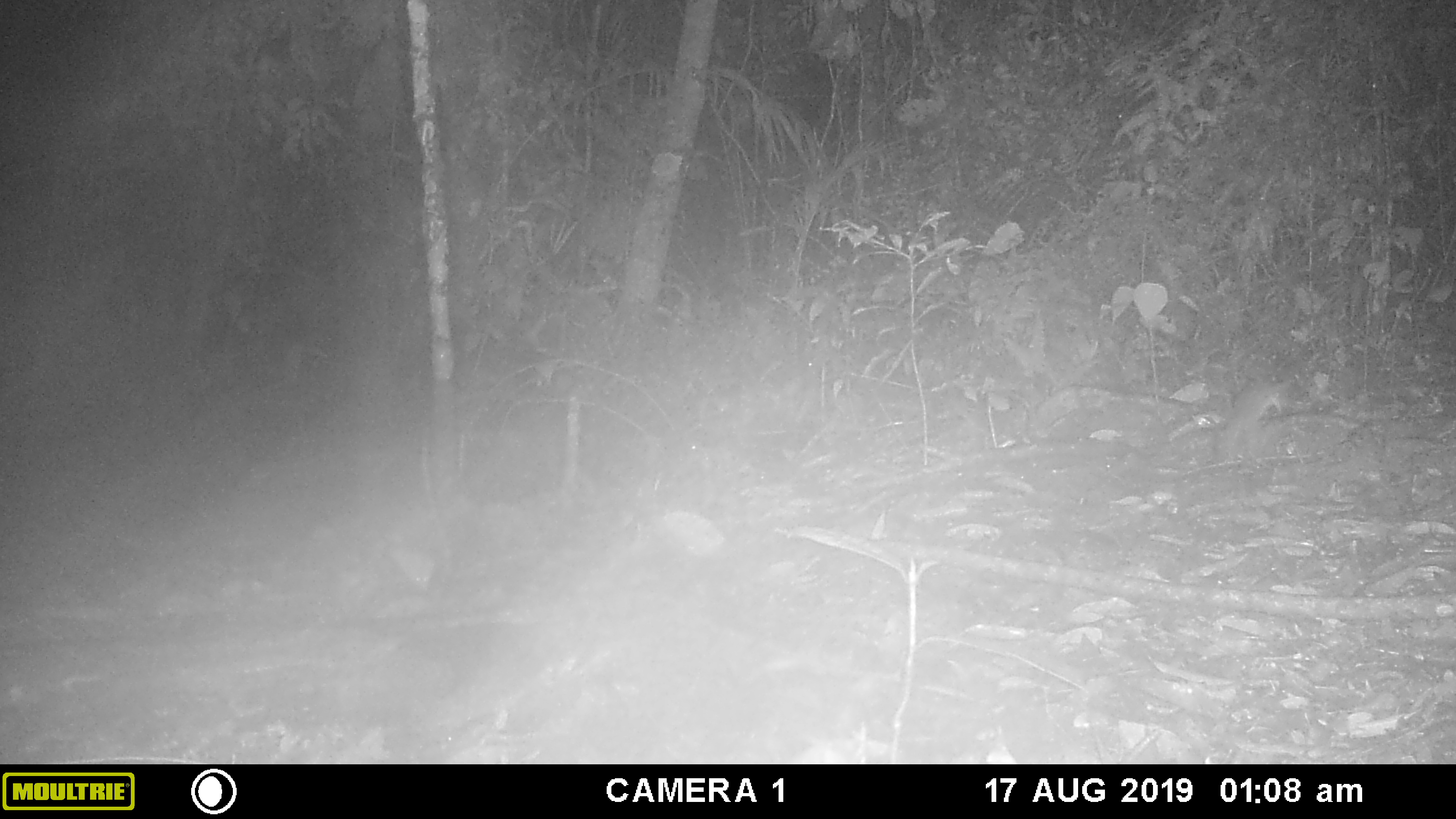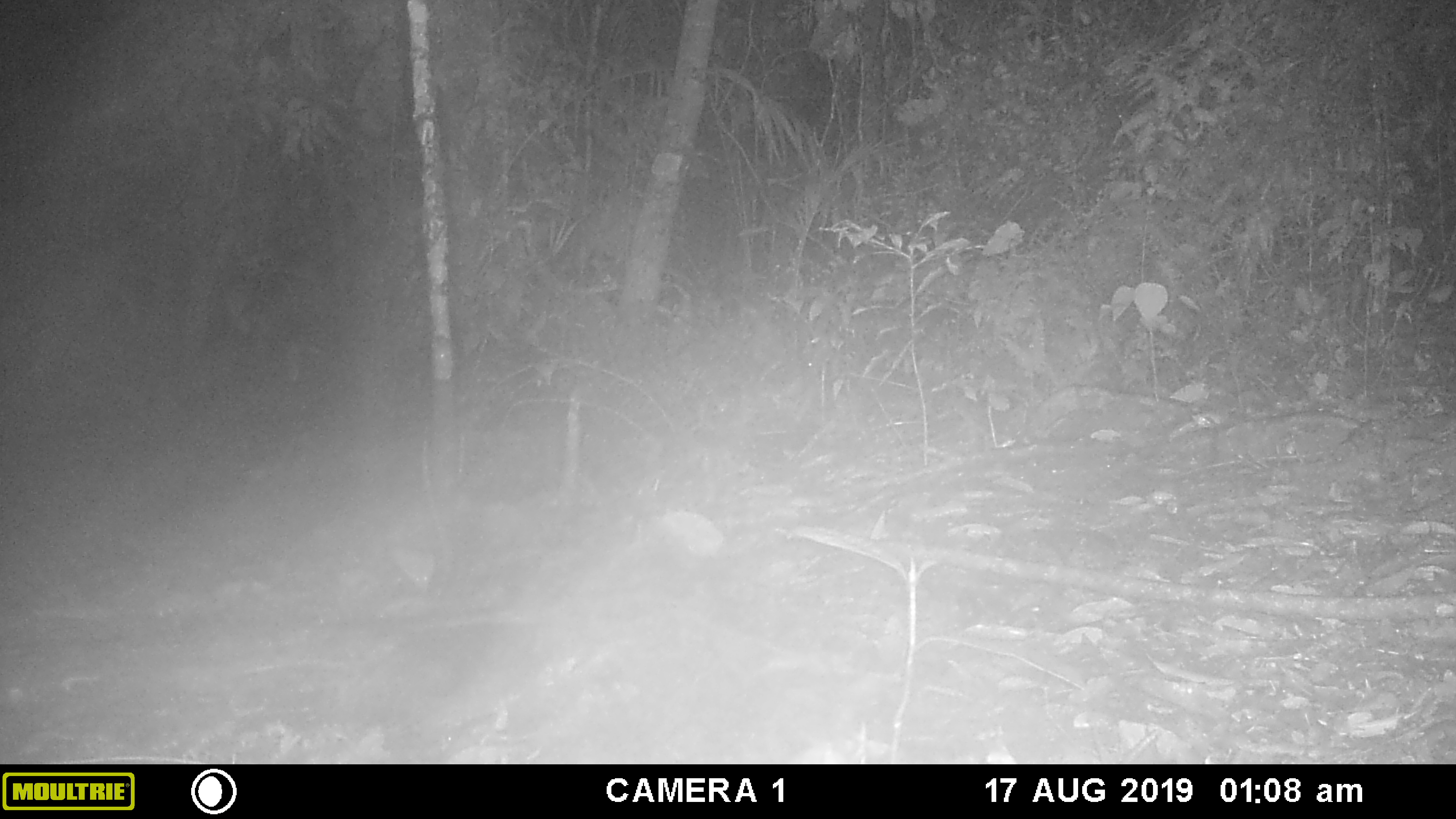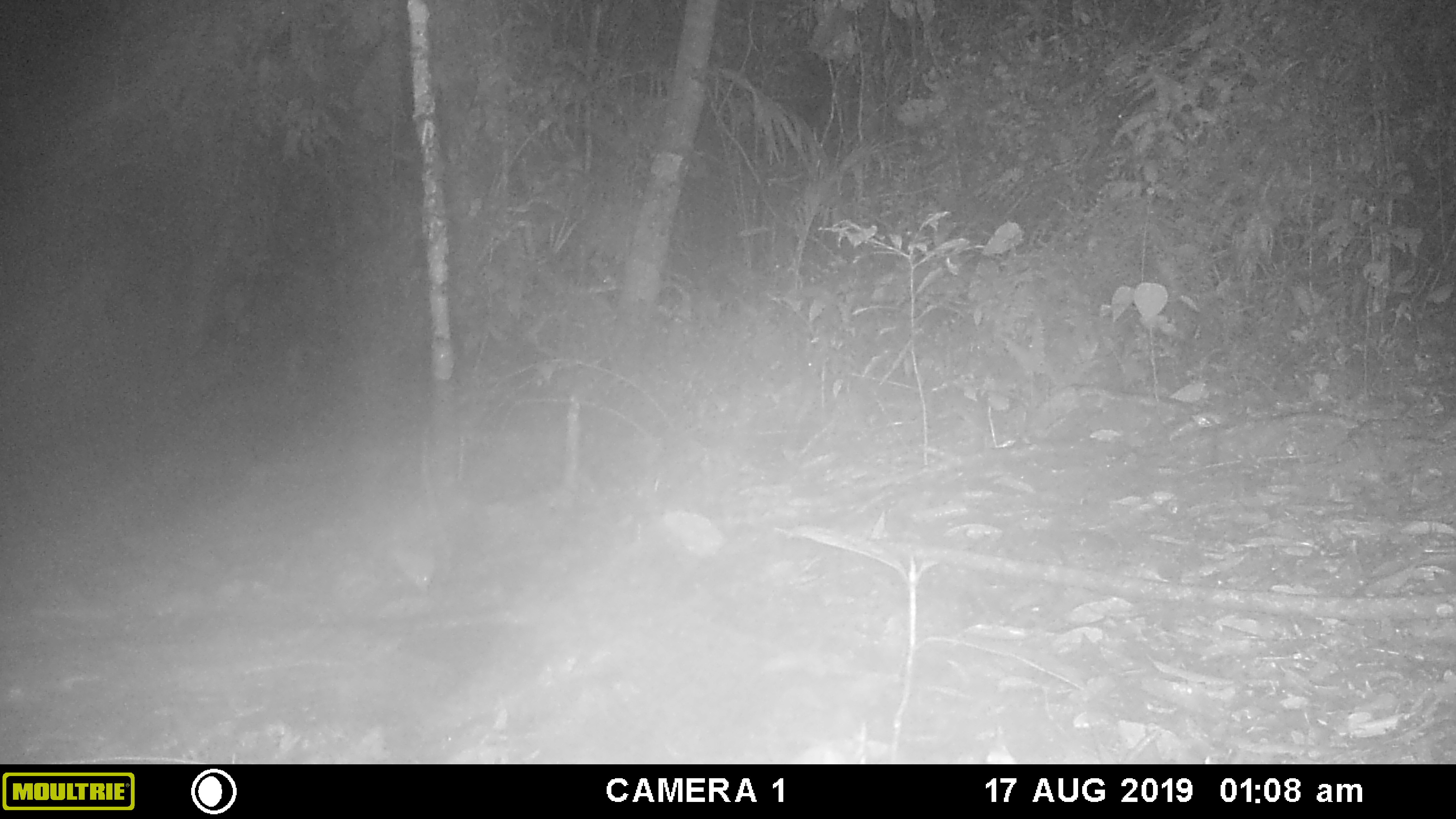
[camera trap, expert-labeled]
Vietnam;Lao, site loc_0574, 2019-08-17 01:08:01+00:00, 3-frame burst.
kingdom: Animalia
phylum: Chordata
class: Mammalia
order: Rodentia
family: Muridae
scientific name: Muridae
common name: old-world mice and rats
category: unidentified murid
Unidentified murid (old-world mice and rats) (Muridae). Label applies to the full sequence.